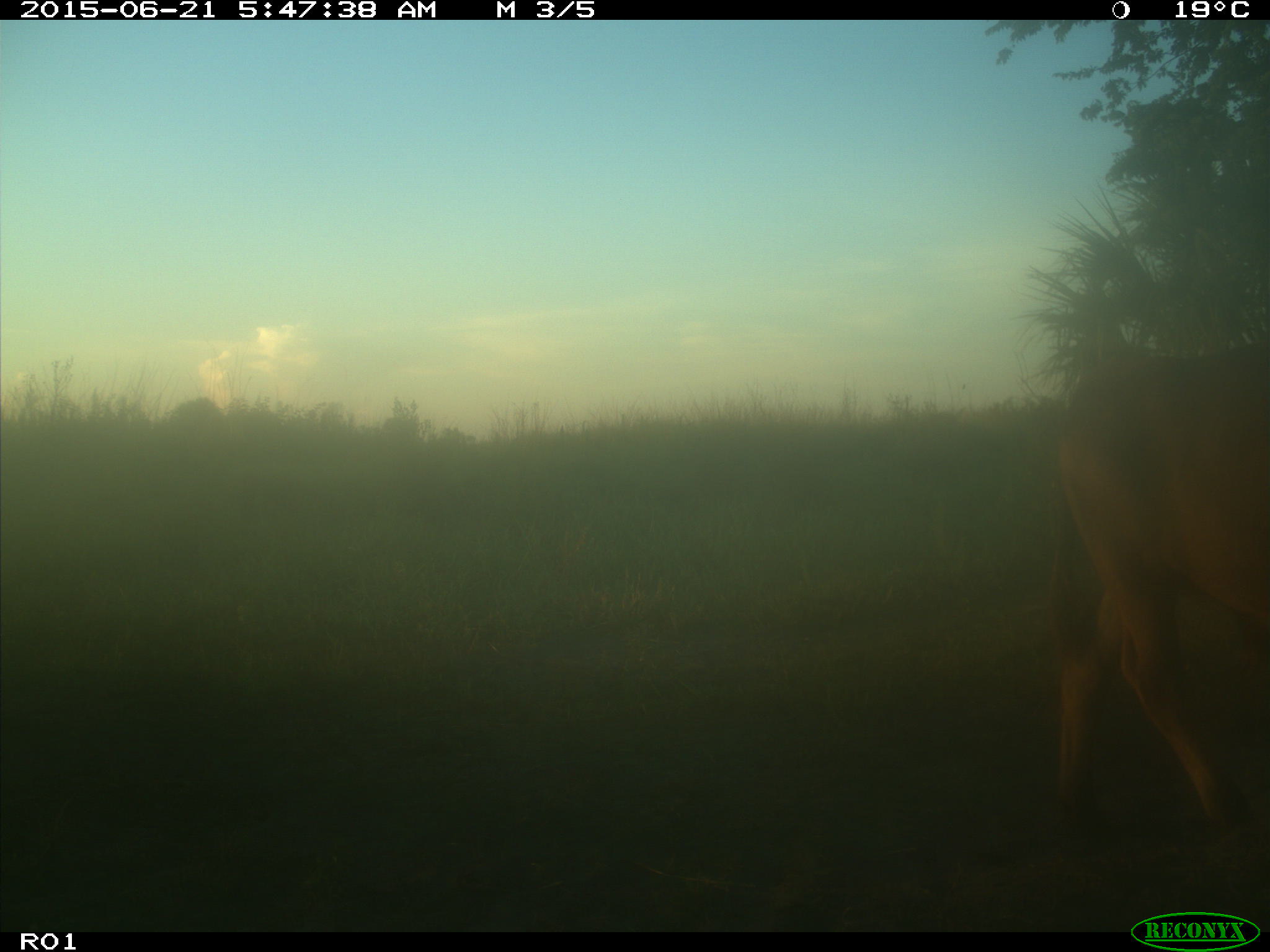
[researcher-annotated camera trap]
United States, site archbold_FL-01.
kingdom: Animalia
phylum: Chordata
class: Mammalia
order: Artiodactyla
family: Bovidae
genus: Bos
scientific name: Bos taurus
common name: domestic cow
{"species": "Bos taurus (domestic cow)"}